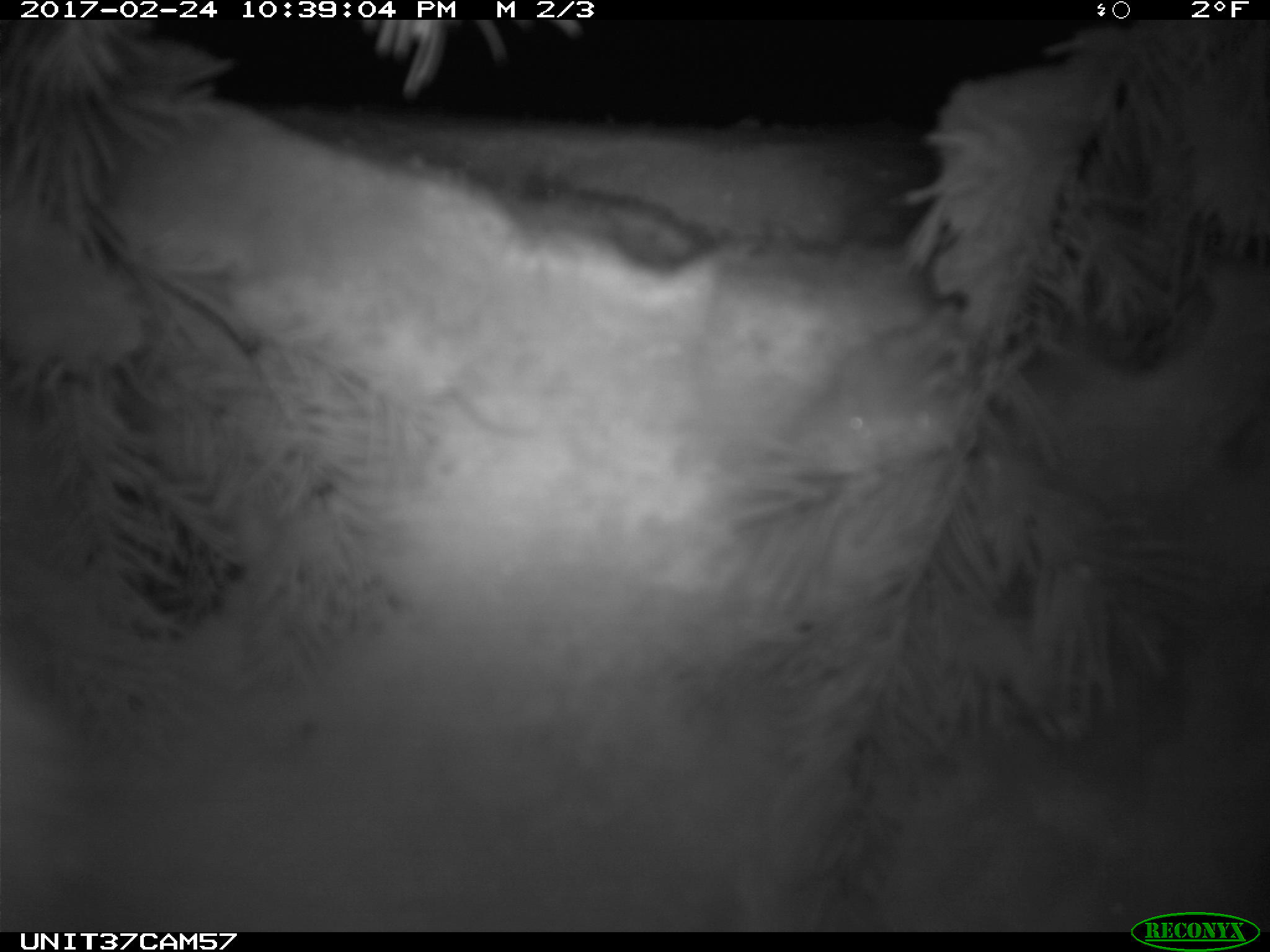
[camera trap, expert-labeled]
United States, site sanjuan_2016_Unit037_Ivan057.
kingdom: Animalia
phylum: Chordata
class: Mammalia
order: Lagomorpha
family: Leporidae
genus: Lepus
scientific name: Lepus americanus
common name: snowshoe hare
Lepus americanus (snowshoe hare).